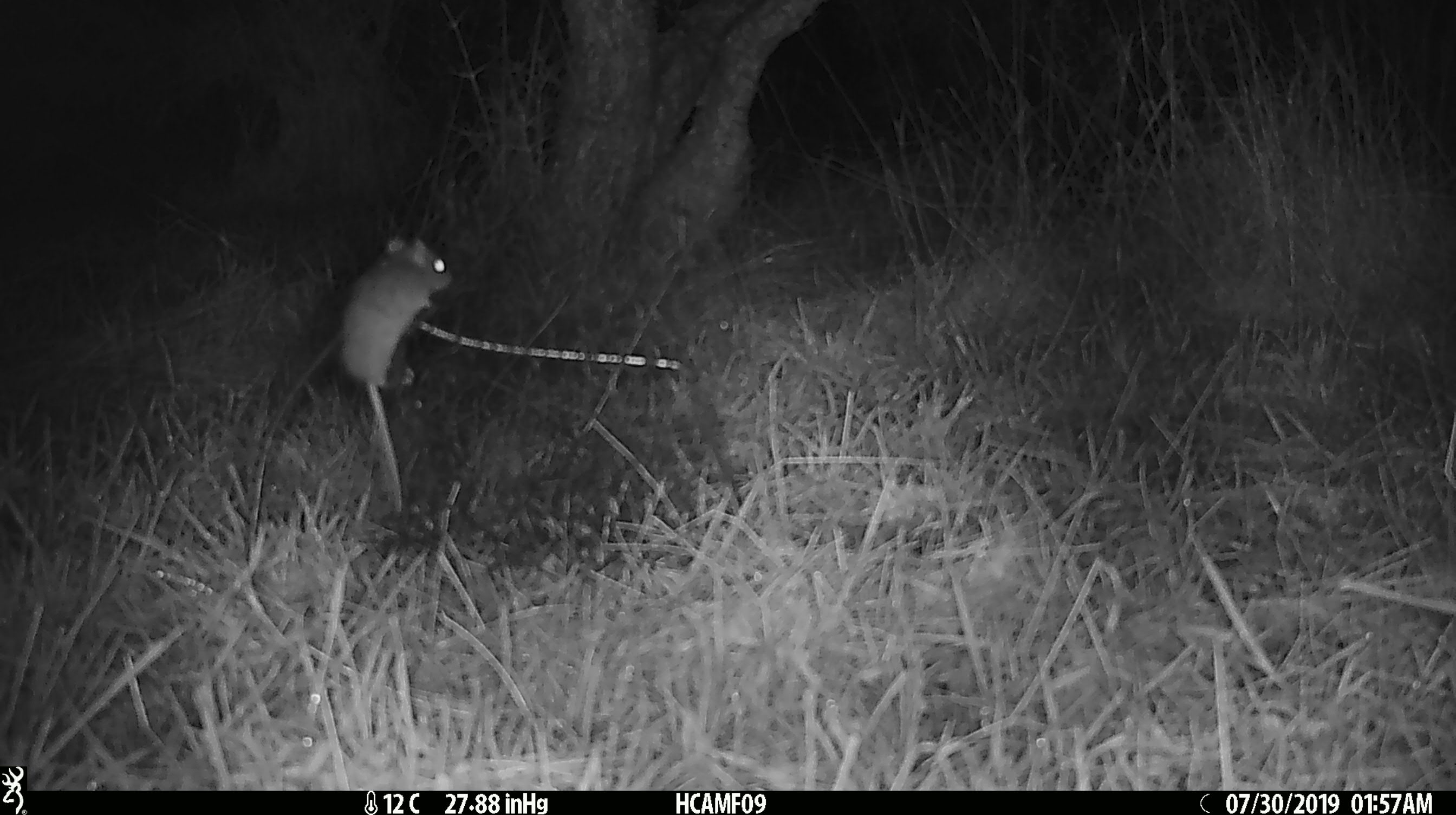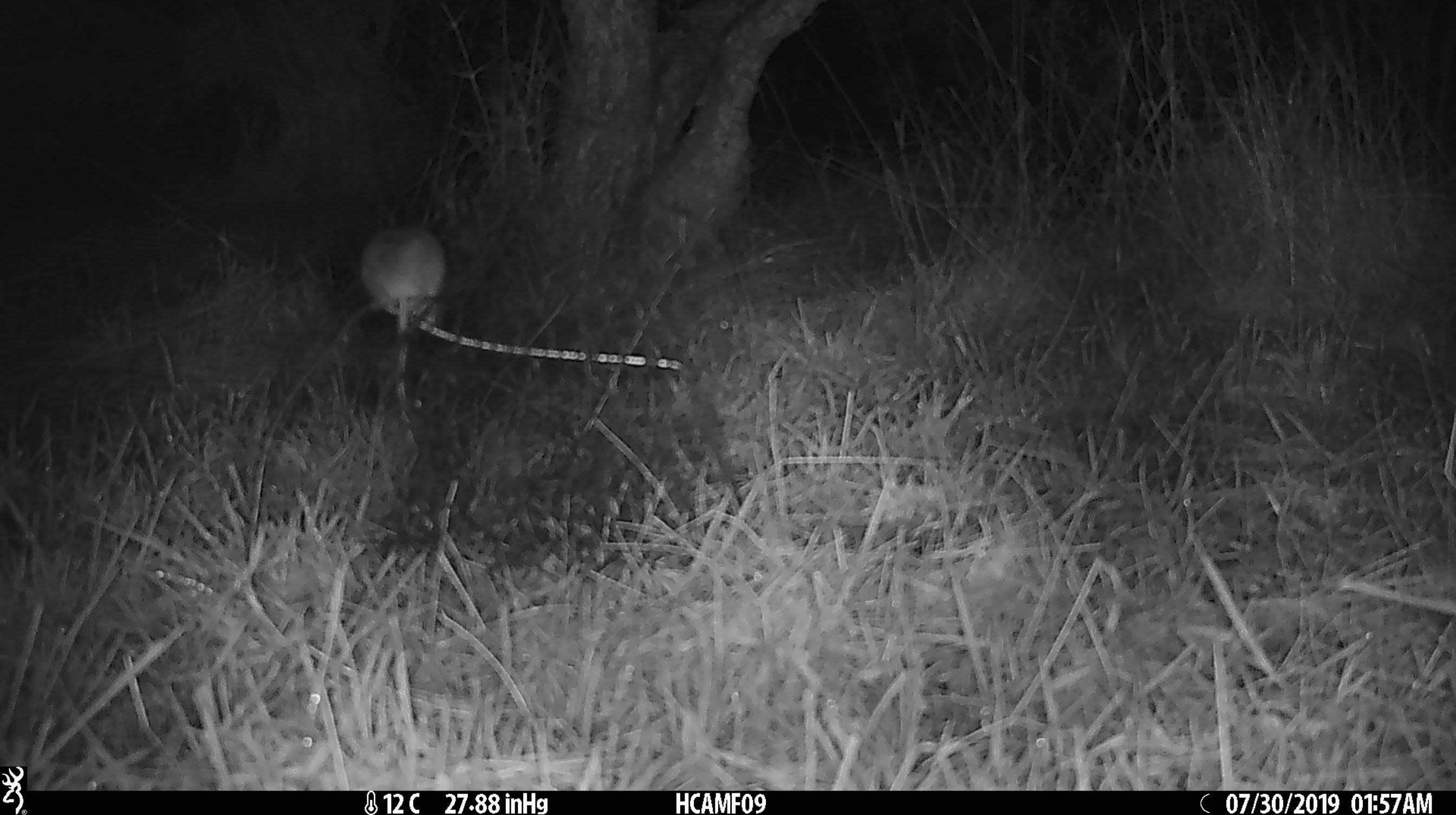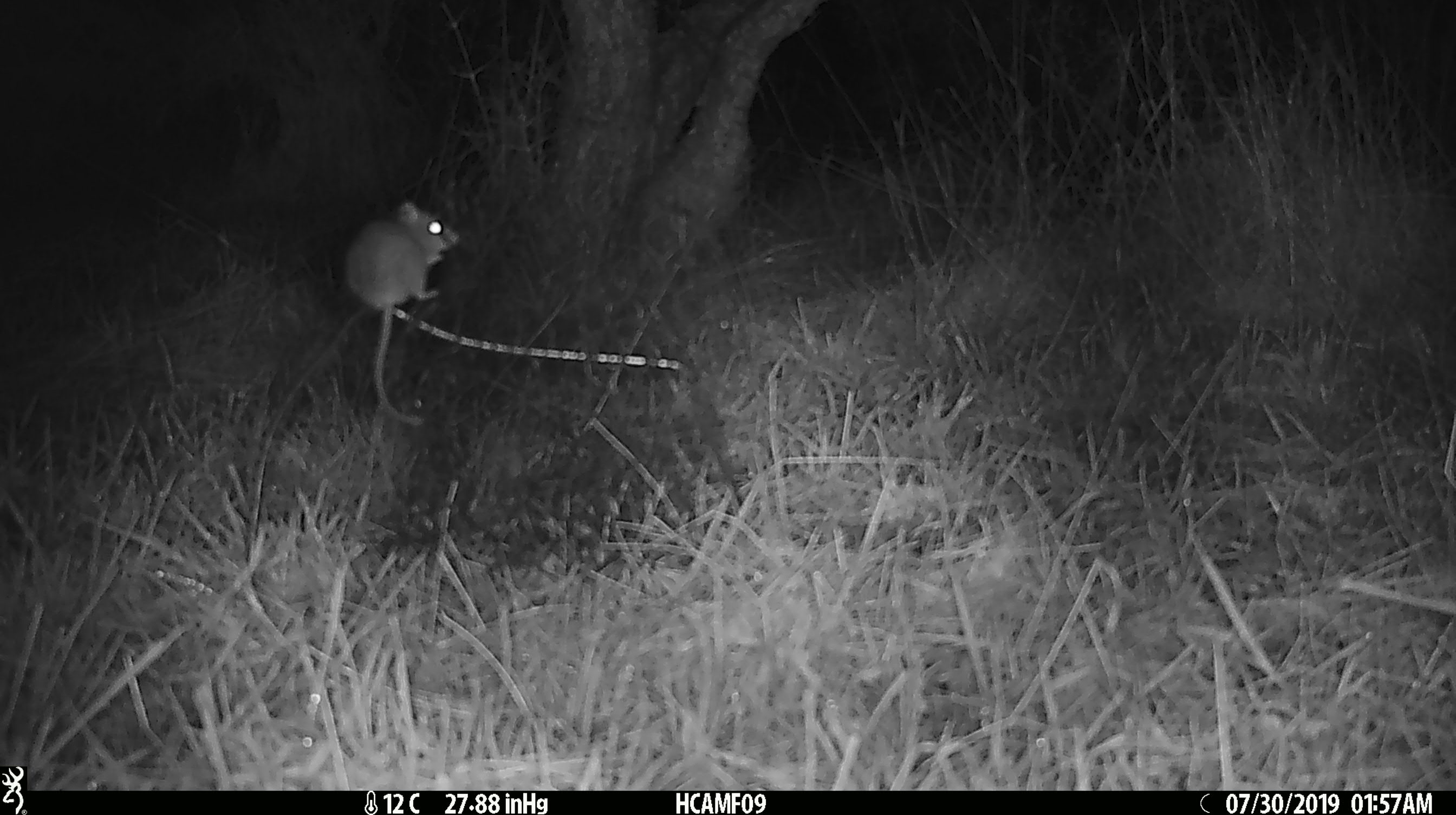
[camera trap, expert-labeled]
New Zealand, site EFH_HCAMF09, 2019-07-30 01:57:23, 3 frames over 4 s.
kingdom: Animalia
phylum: Chordata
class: Mammalia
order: Rodentia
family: Muridae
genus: Mus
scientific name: Mus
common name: mouse